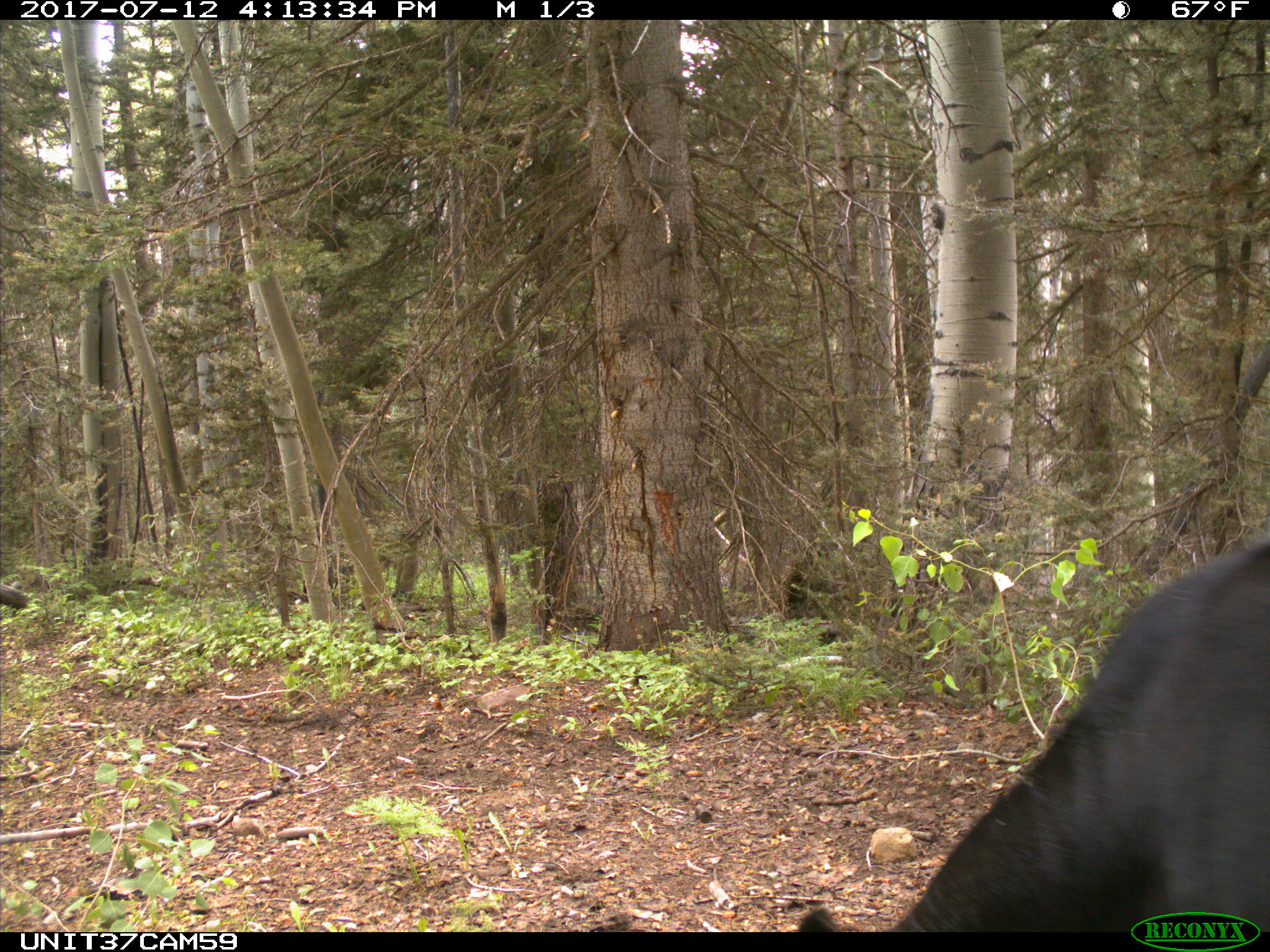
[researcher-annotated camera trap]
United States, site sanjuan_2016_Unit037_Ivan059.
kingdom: Animalia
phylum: Chordata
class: Mammalia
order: Artiodactyla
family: Bovidae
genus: Bos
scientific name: Bos taurus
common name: domestic cow